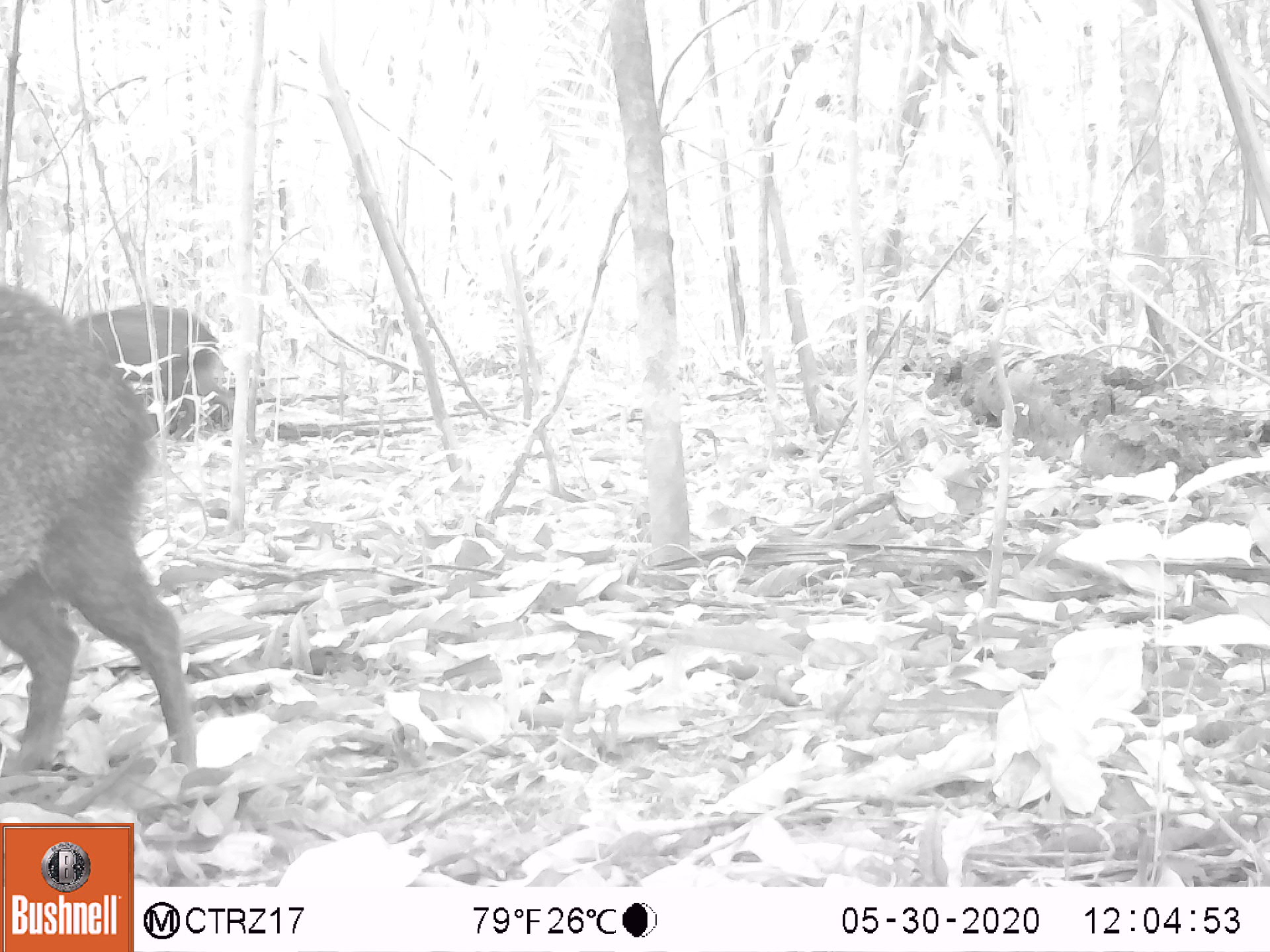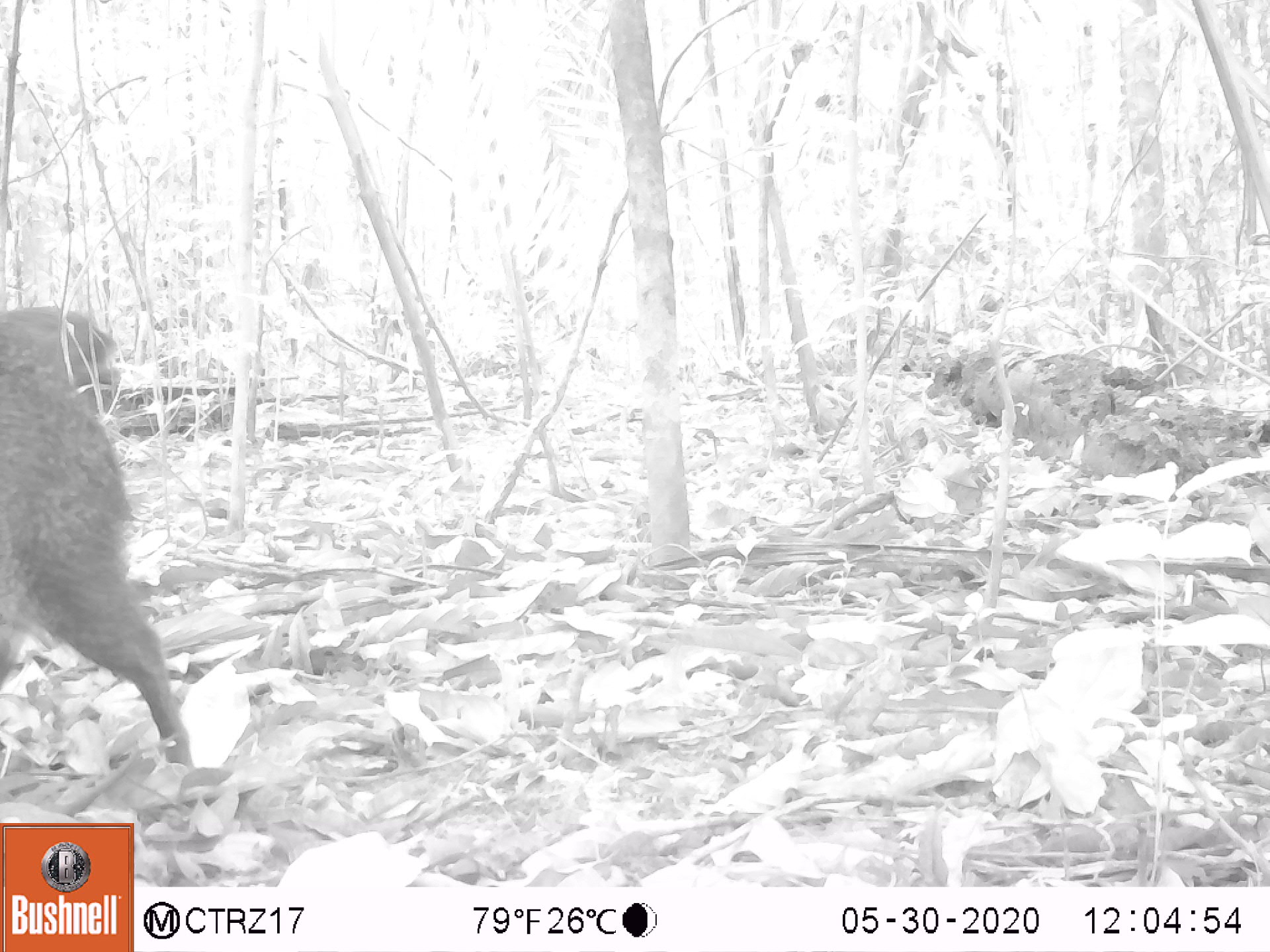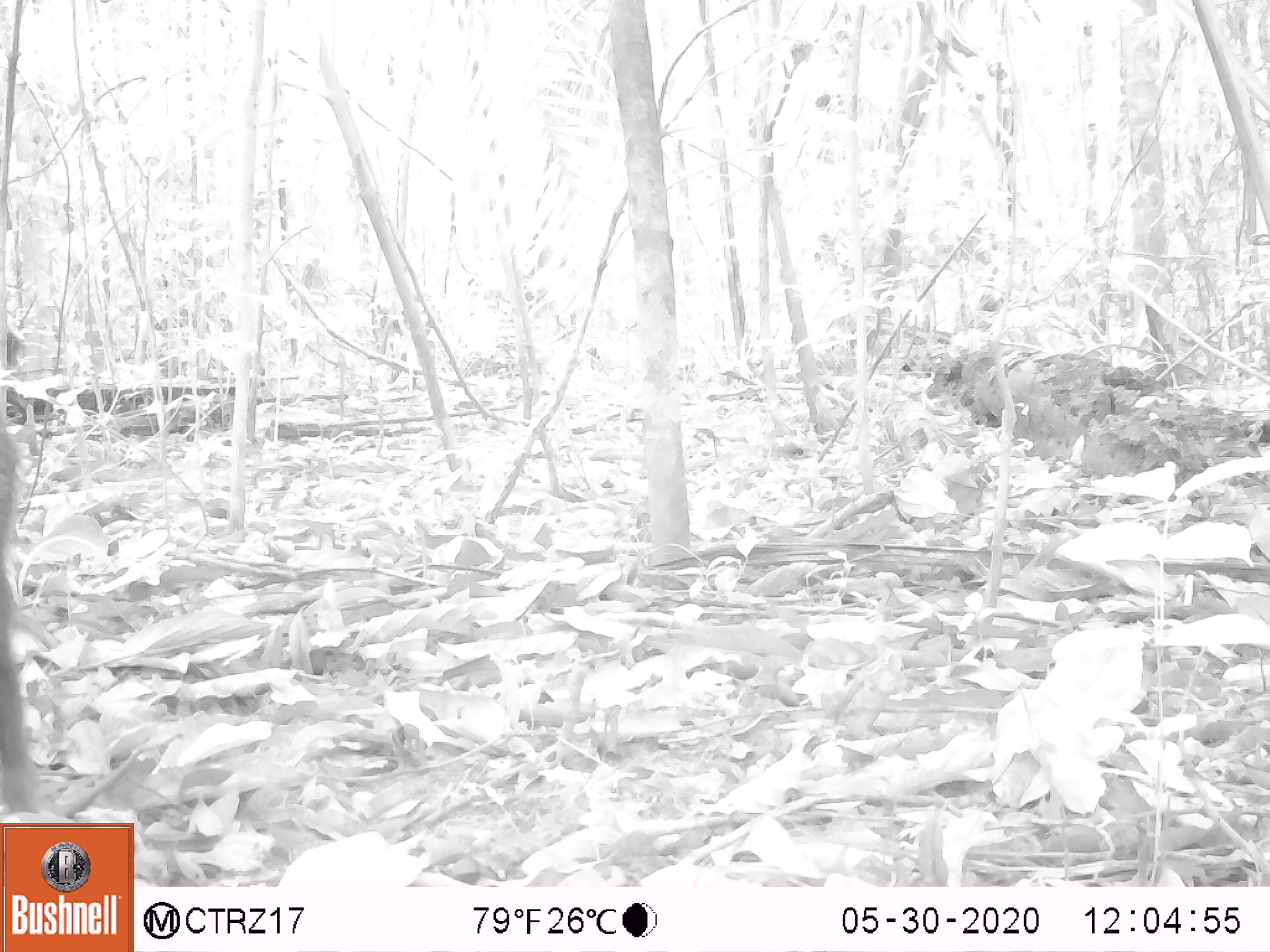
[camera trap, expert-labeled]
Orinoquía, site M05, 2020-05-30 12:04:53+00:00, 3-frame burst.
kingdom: Animalia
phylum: Chordata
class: Mammalia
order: Artiodactyla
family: Tayassuidae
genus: Pecari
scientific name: Pecari tajacu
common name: collared peccary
Collared peccary (Pecari tajacu).